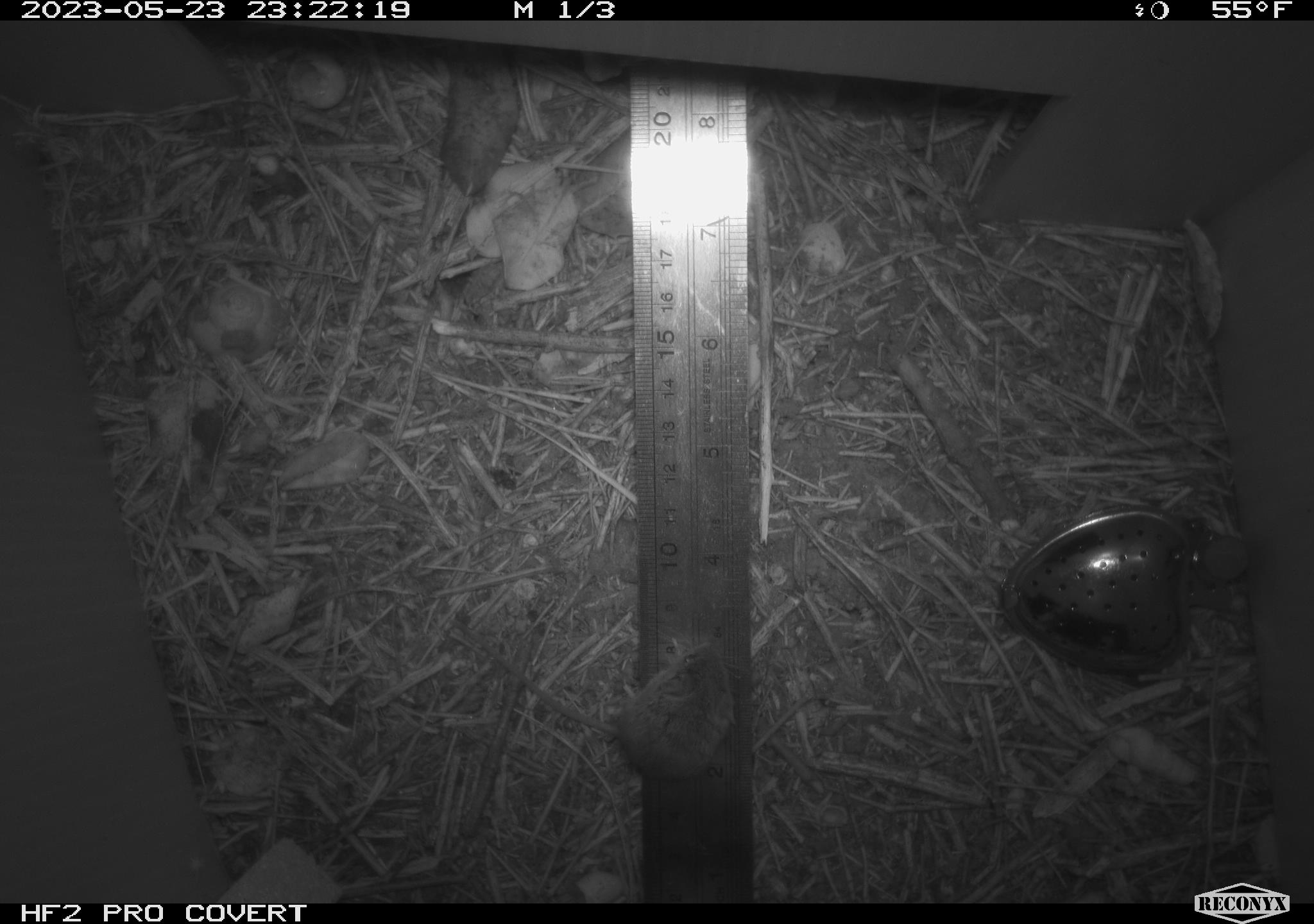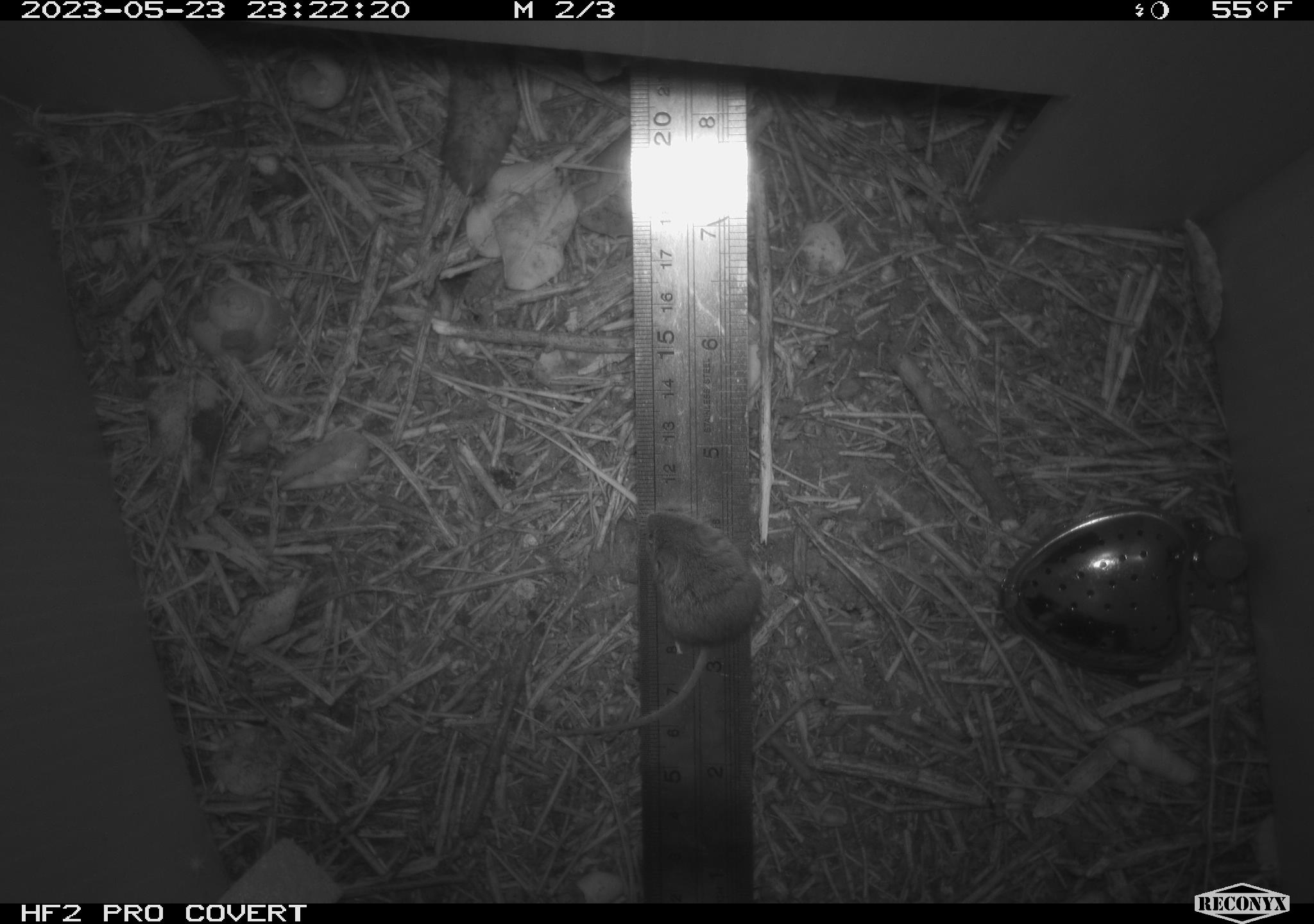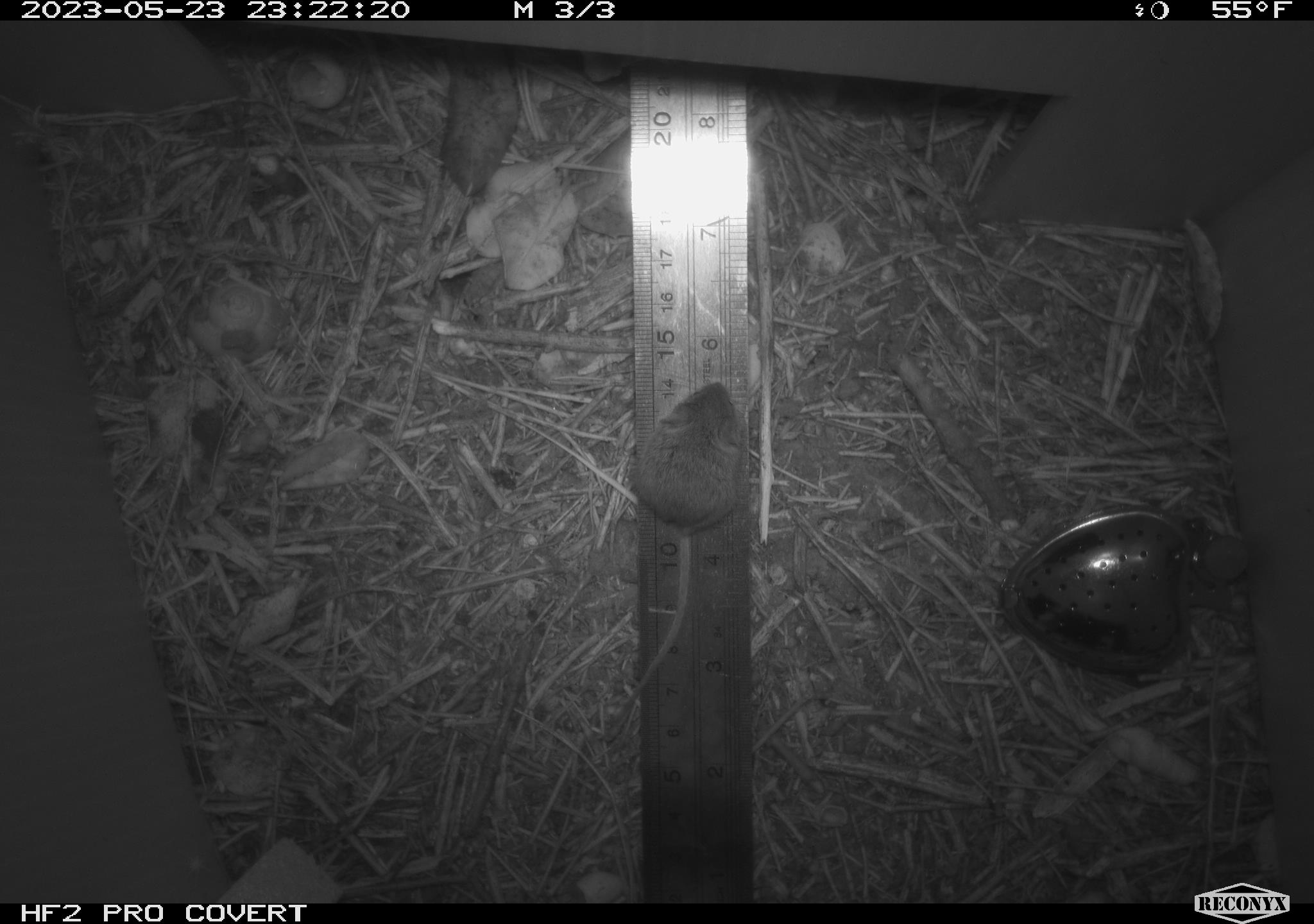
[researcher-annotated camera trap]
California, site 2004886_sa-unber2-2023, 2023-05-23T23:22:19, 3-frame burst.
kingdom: Animalia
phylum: Chordata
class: Mammalia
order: Rodentia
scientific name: Rodentia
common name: mouse species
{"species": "mouse species (Rodentia)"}